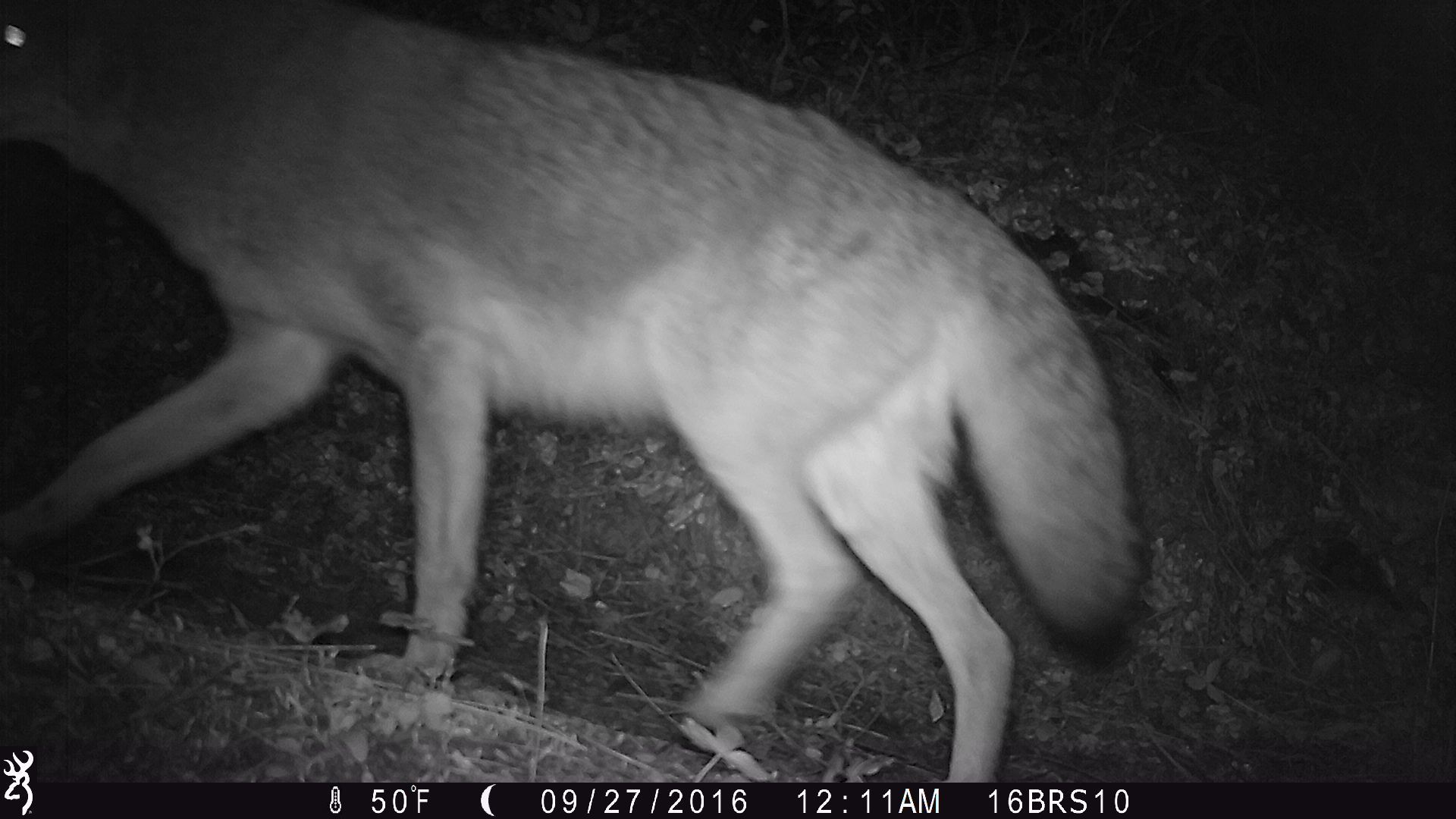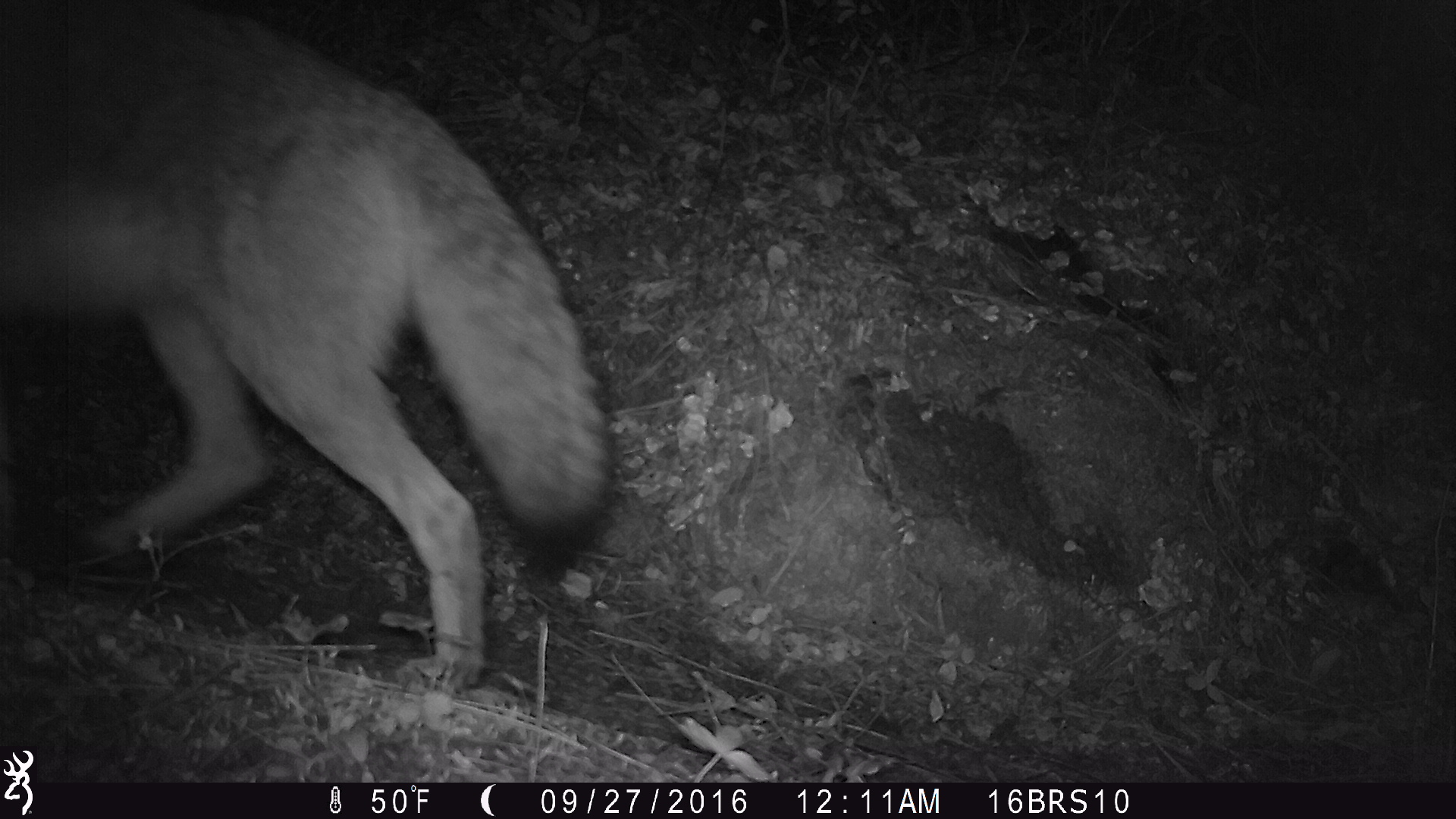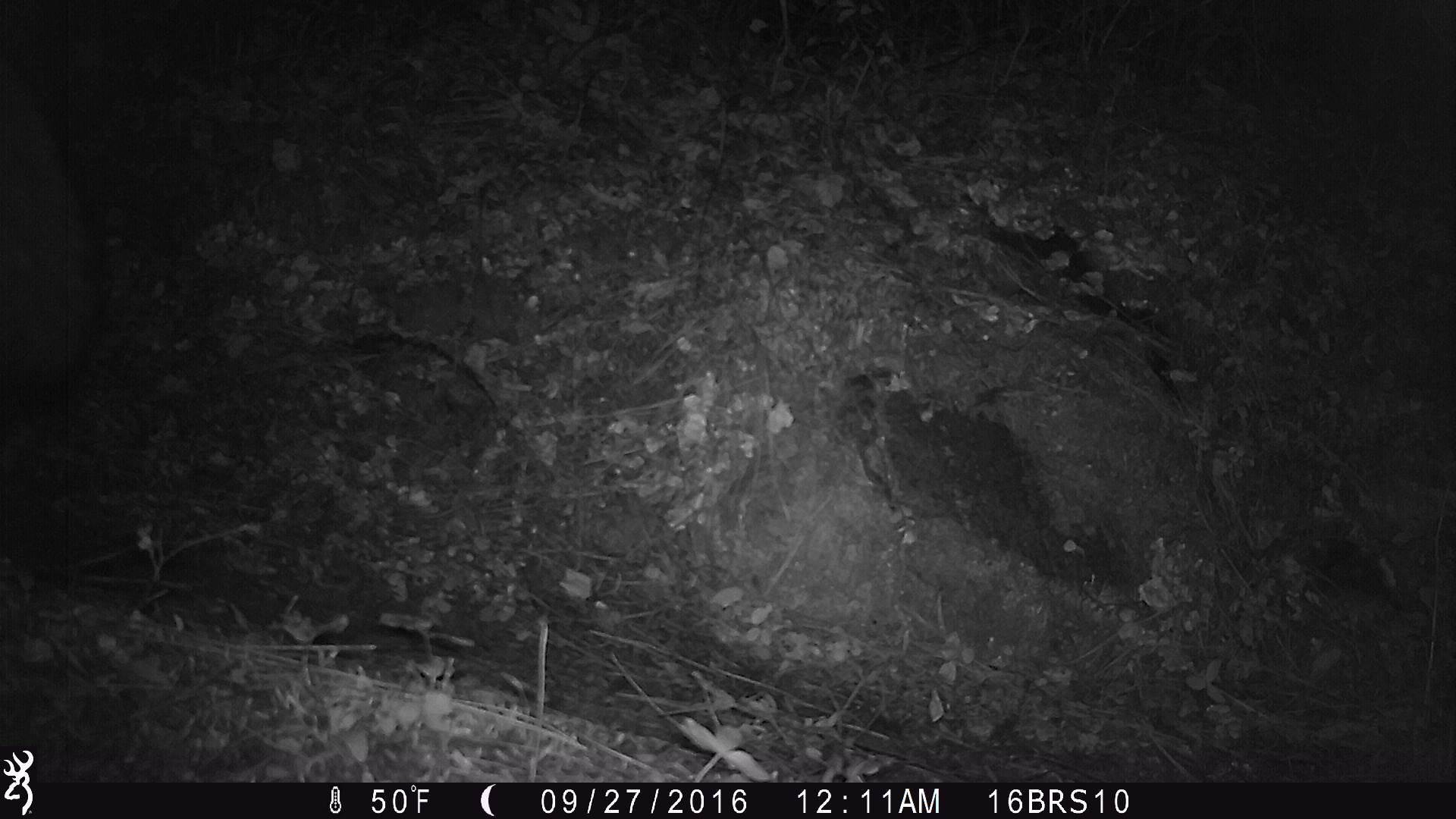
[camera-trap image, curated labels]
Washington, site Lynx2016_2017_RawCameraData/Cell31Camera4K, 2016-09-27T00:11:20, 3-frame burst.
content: unidentified animal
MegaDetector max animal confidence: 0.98